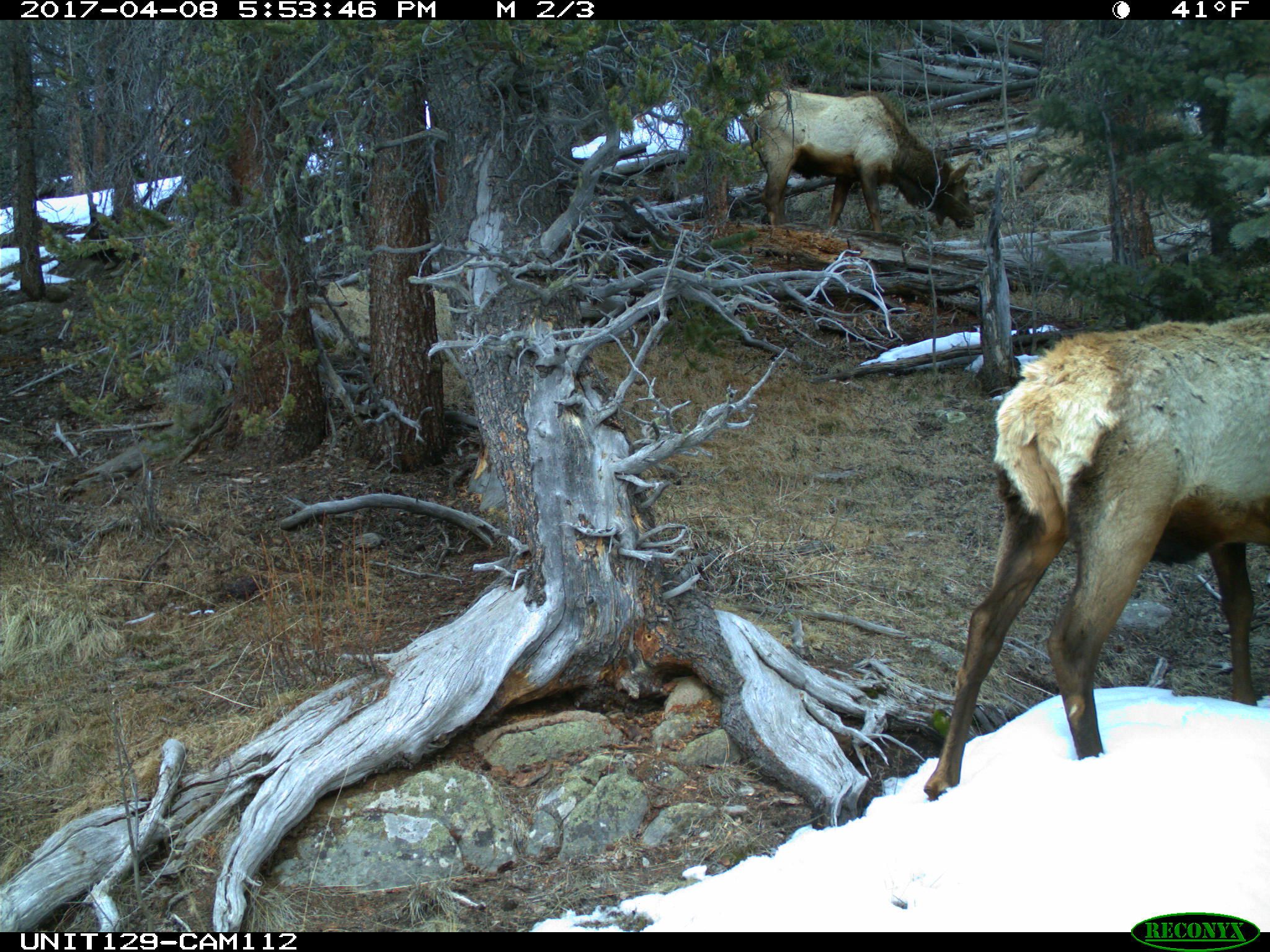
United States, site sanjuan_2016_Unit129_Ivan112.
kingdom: Animalia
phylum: Chordata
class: Mammalia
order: Artiodactyla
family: Cervidae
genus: Cervus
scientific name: Cervus elaphus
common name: red deer